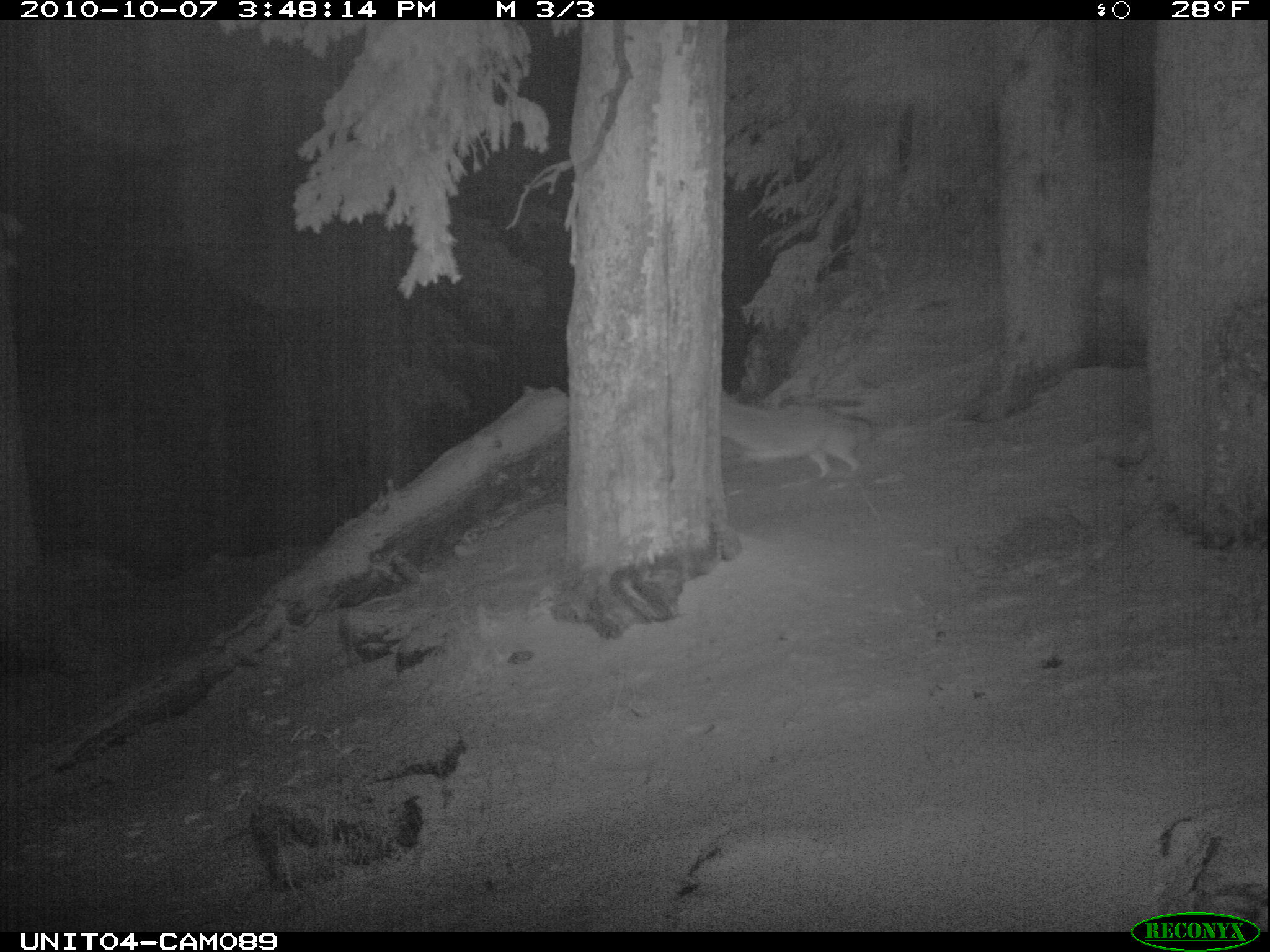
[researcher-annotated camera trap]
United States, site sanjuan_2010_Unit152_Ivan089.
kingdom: Animalia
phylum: Chordata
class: Mammalia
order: Carnivora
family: Canidae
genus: Canis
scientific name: Canis latrans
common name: coyote